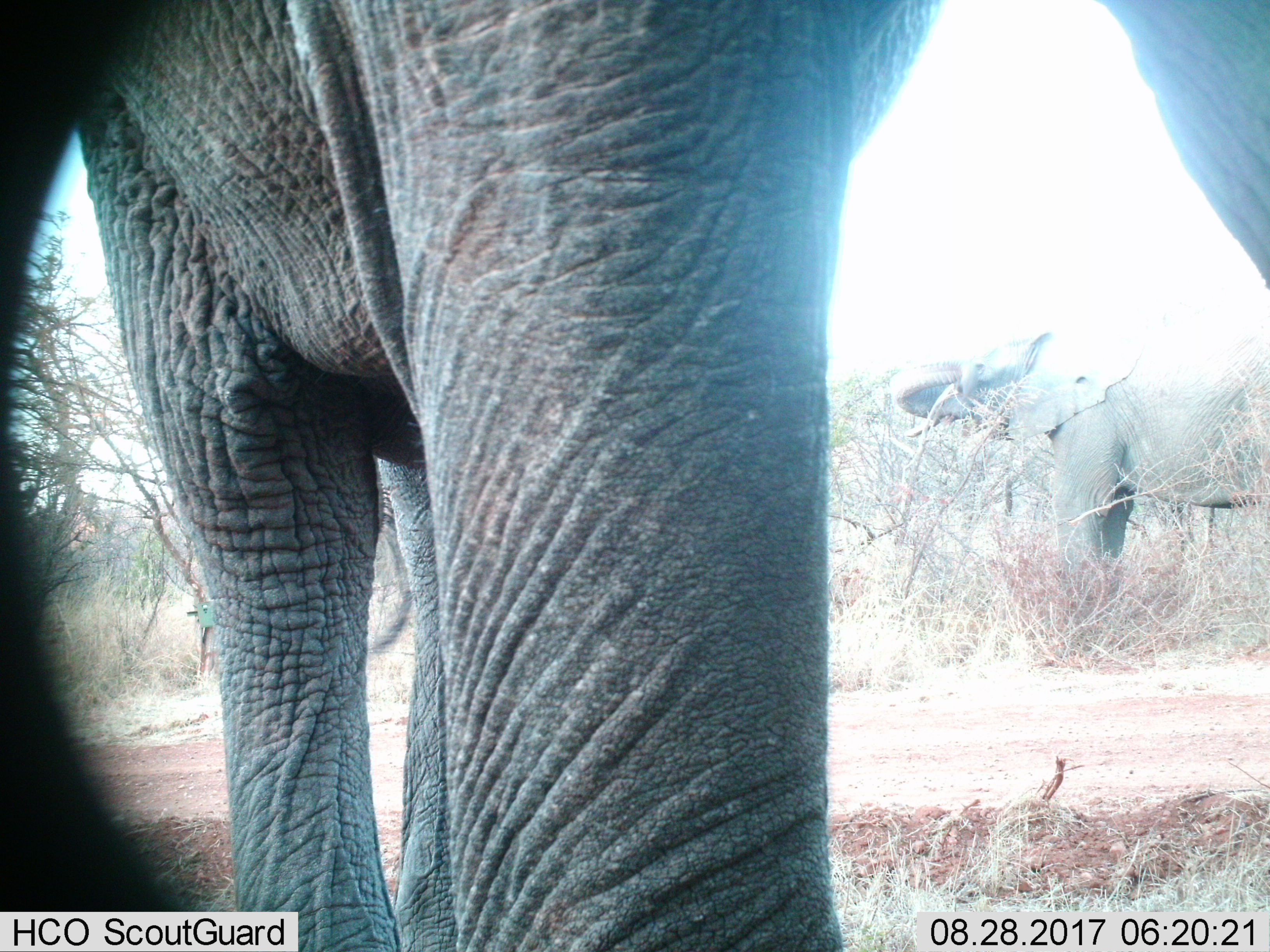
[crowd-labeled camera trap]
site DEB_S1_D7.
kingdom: Animalia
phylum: Chordata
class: Mammalia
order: Proboscidea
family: Elephantidae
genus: Loxodonta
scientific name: Loxodonta africana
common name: african bush elephant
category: elephant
Elephant (african bush elephant) (Loxodonta africana), count 2. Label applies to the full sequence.